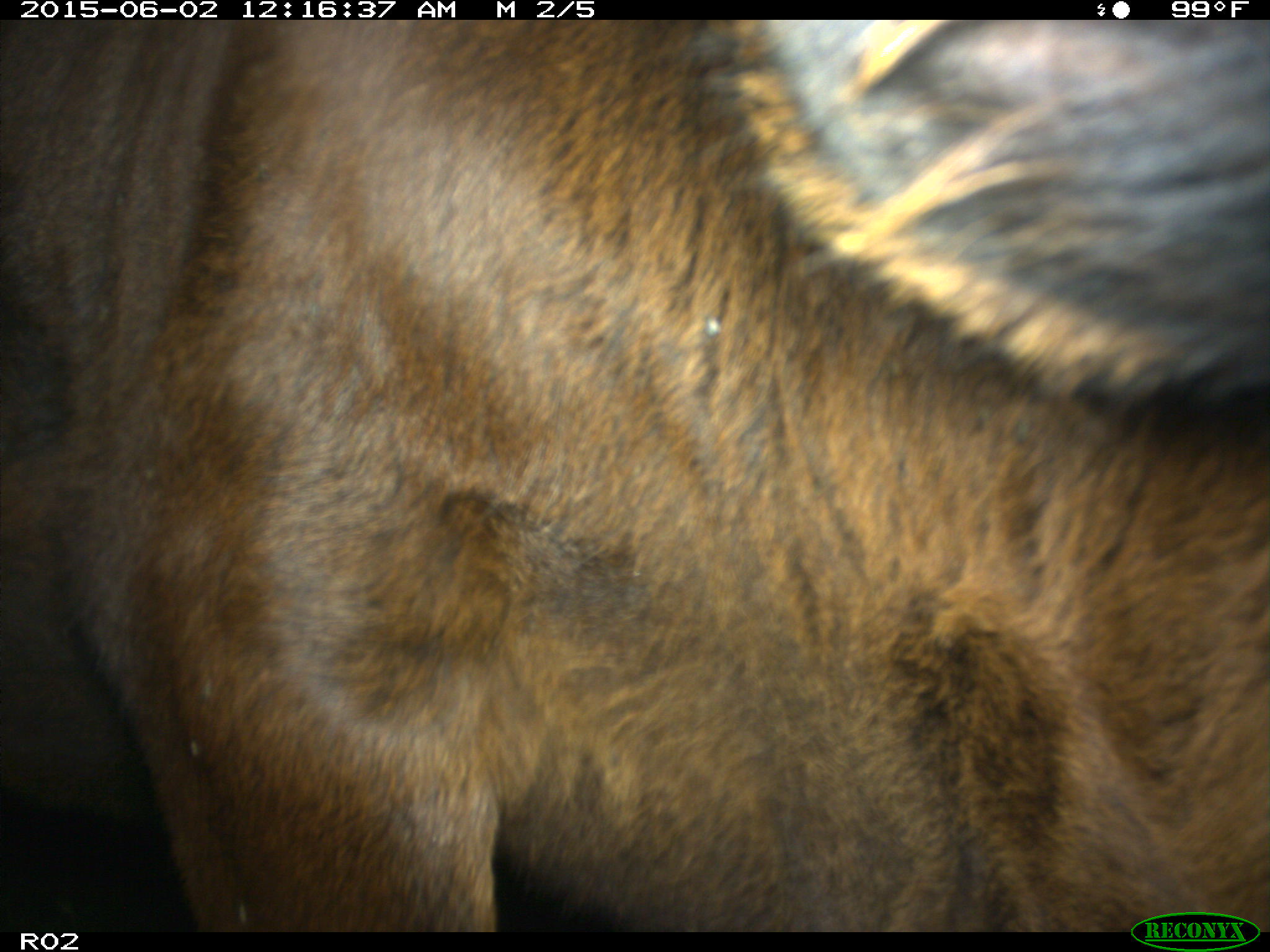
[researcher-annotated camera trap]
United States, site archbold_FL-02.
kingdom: Animalia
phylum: Chordata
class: Mammalia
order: Artiodactyla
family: Bovidae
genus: Bos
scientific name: Bos taurus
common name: domestic cow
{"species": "Bos taurus (domestic cow)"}